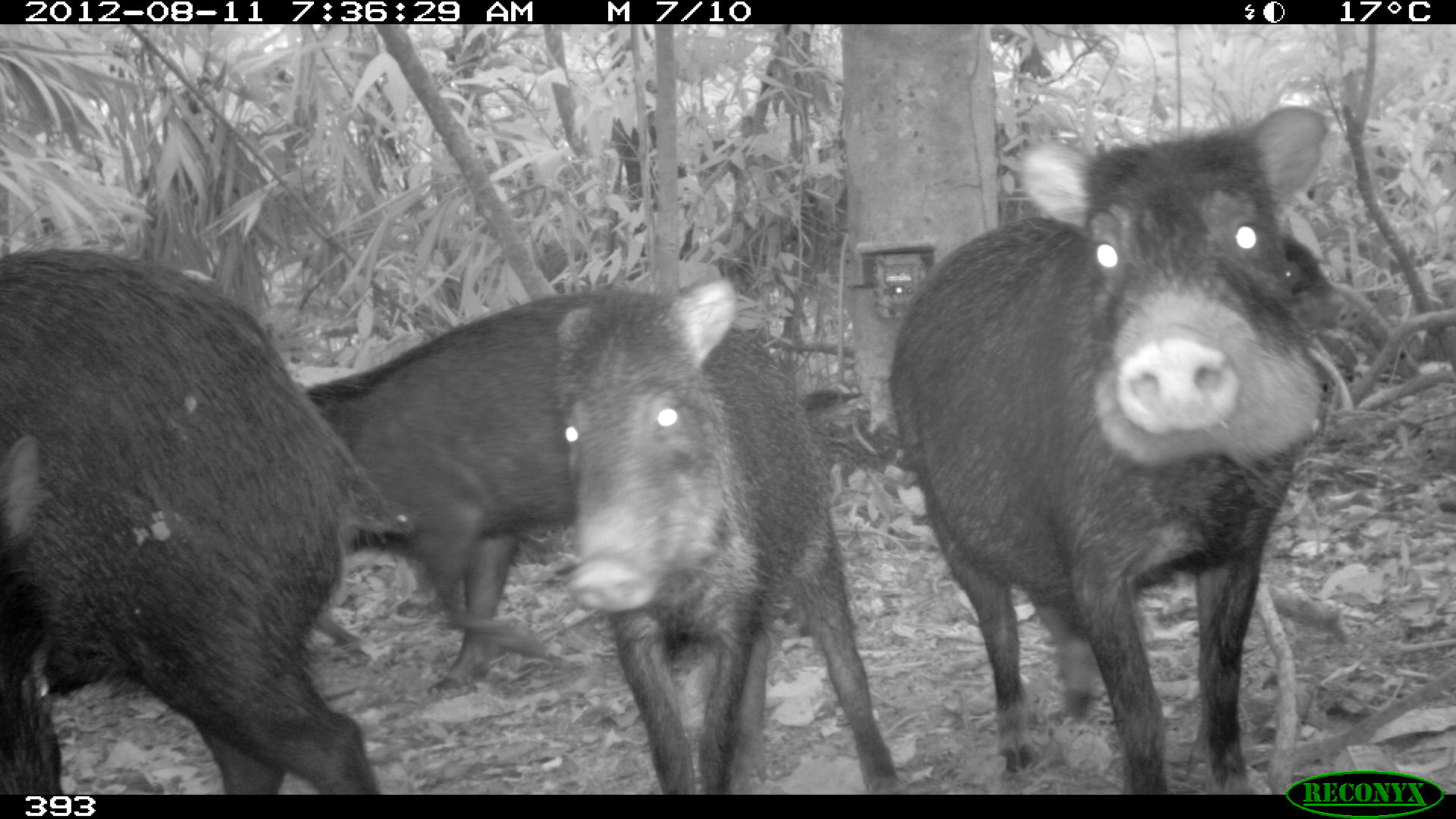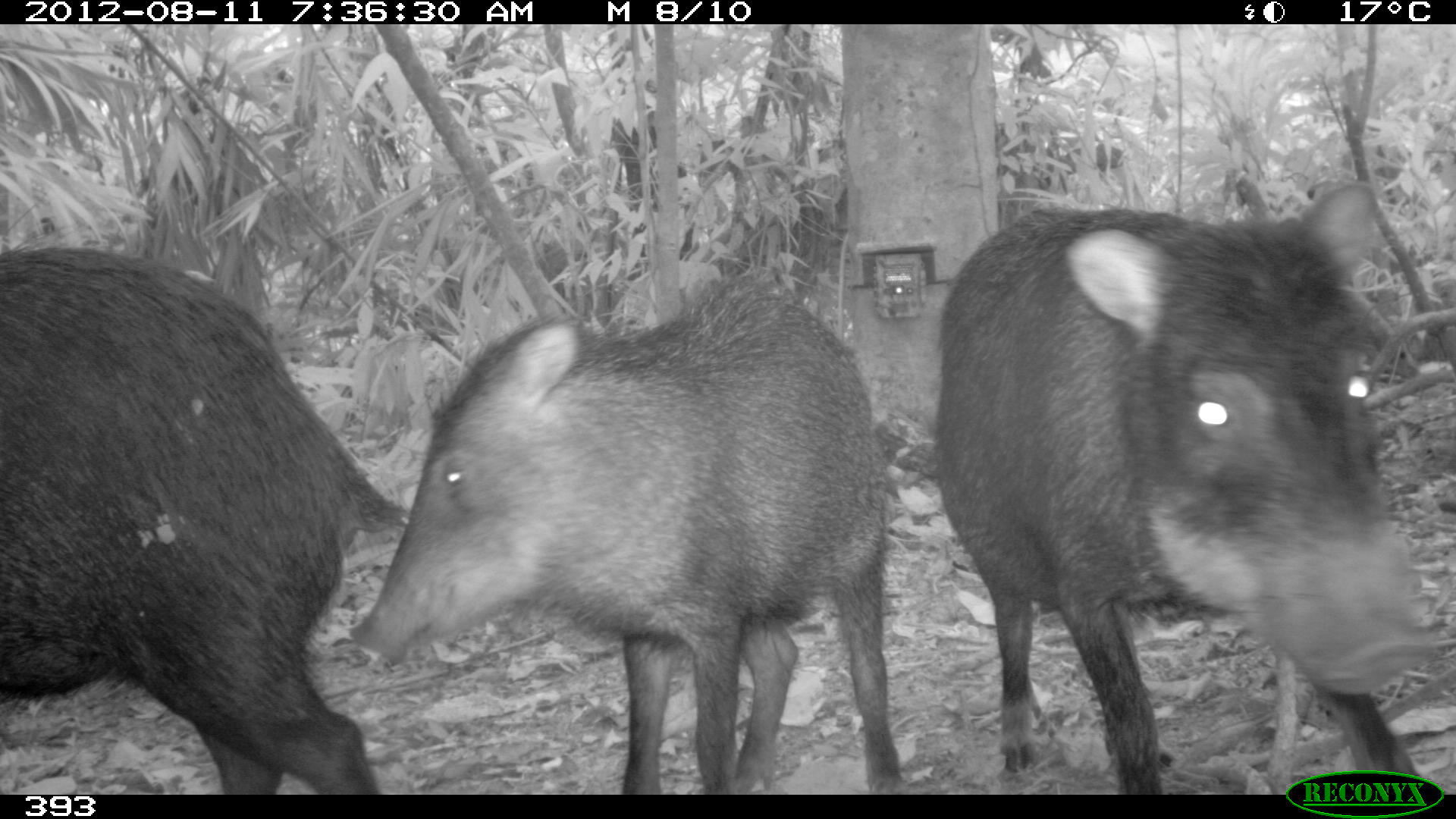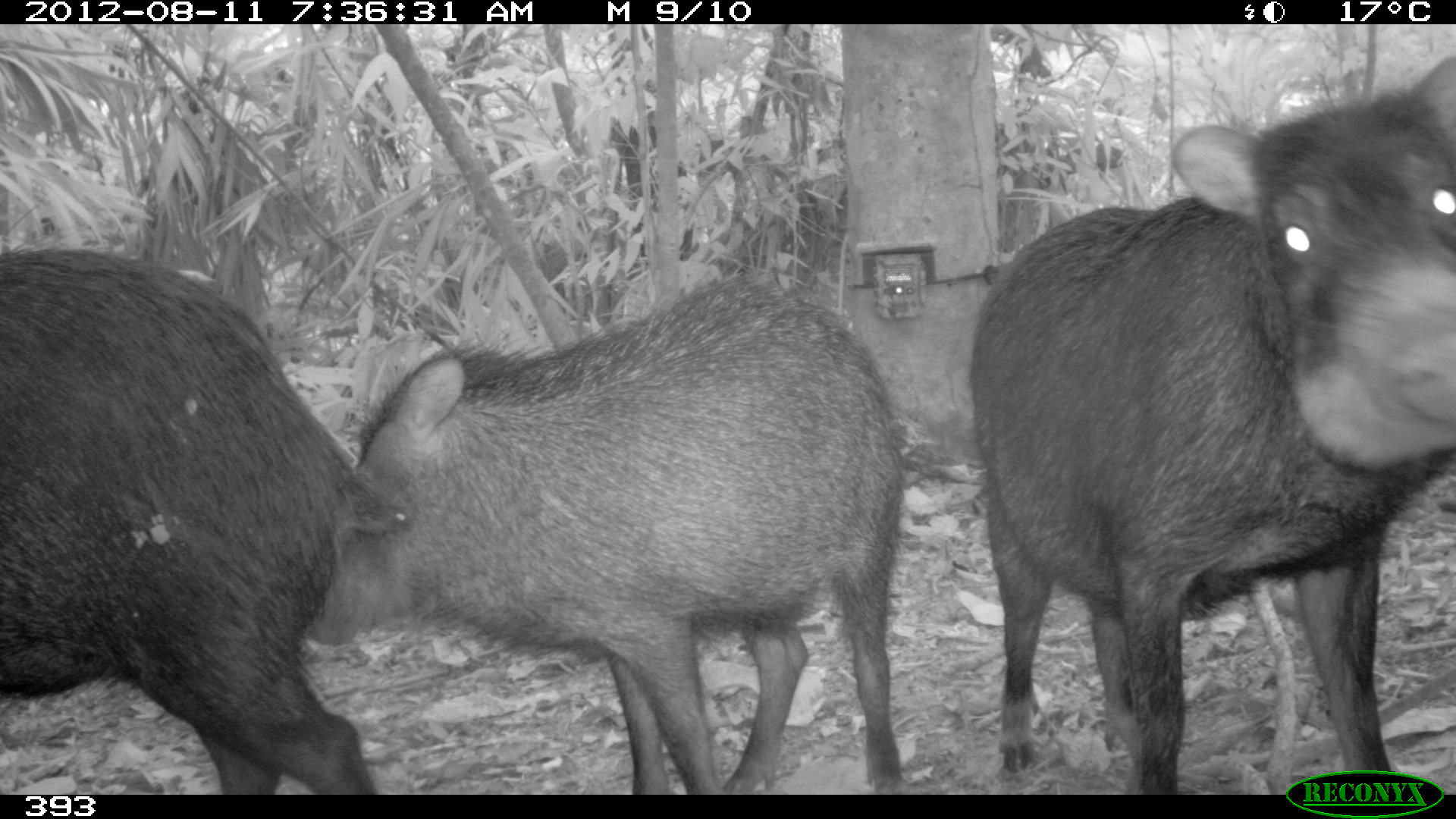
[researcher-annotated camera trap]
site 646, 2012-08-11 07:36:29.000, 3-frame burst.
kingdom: Animalia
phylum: Chordata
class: Mammalia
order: Artiodactyla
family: Tayassuidae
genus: Tayassu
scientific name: Tayassu pecari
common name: white-lipped peccary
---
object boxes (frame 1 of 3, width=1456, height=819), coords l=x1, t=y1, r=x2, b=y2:
tayassu pecari: l=893, t=103, r=1330, b=795; l=0, t=248, r=403, b=795; l=558, t=276, r=898, b=794; l=306, t=286, r=675, b=694; l=2, t=435, r=71, b=793; l=1283, t=230, r=1360, b=327; l=313, t=612, r=375, b=663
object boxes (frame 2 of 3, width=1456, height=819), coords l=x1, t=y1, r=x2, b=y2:
tayassu pecari: l=932, t=178, r=1431, b=795; l=346, t=273, r=904, b=795; l=0, t=244, r=410, b=794